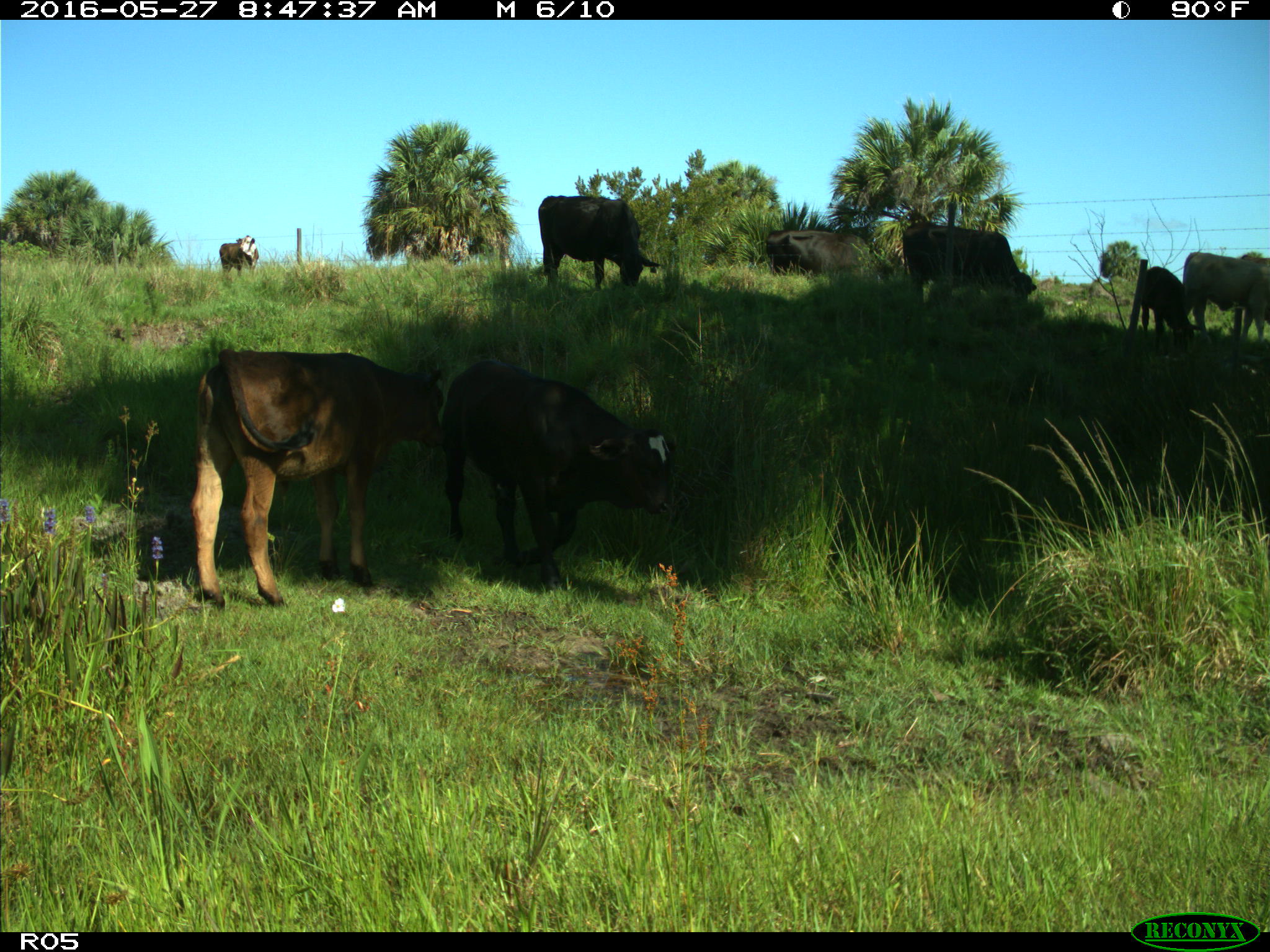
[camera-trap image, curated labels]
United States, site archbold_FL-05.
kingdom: Animalia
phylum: Chordata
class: Mammalia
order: Artiodactyla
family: Bovidae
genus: Bos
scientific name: Bos taurus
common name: domestic cow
Bos taurus (domestic cow).